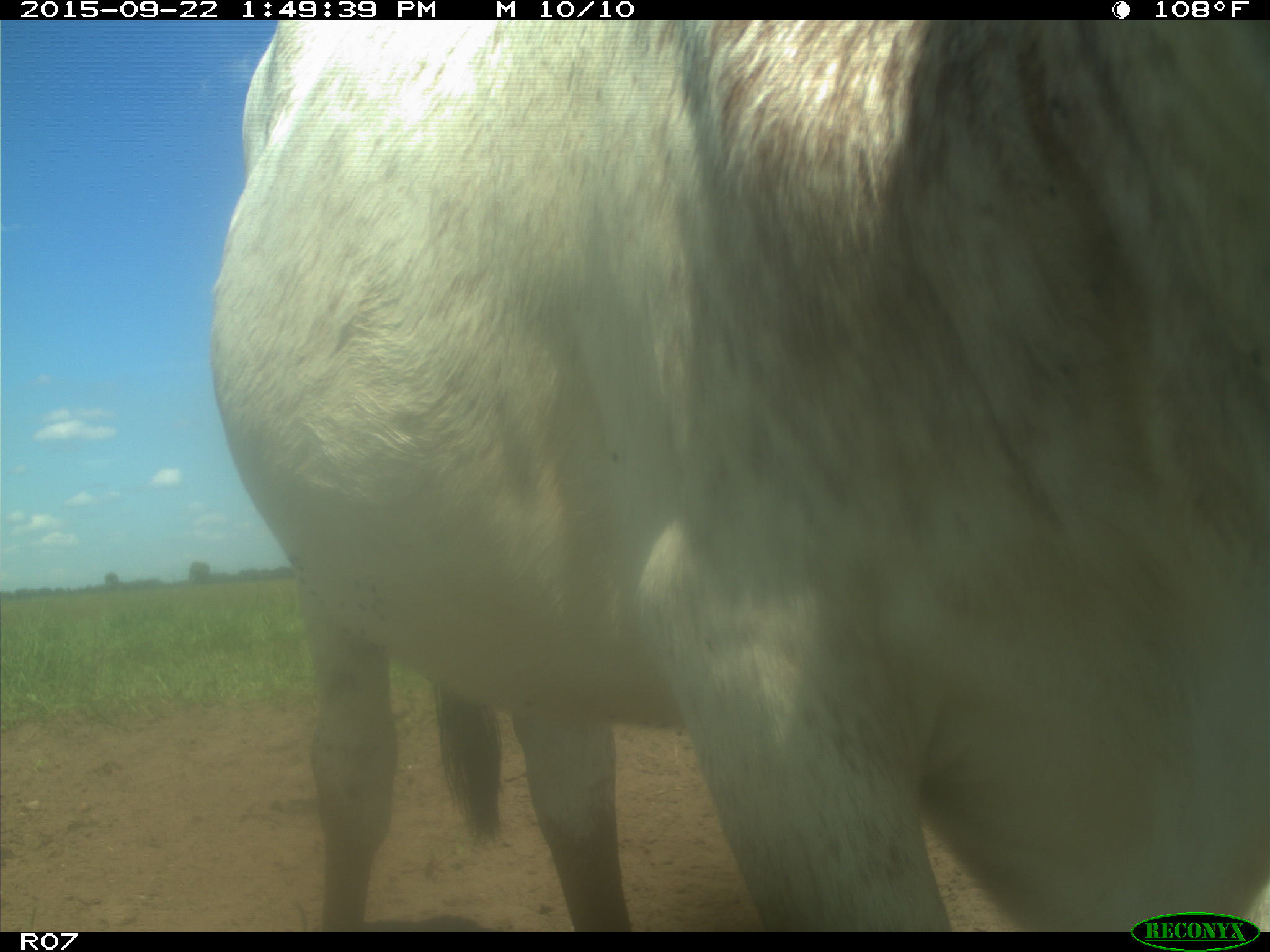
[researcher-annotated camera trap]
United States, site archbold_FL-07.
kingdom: Animalia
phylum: Chordata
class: Mammalia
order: Artiodactyla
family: Bovidae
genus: Bos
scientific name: Bos taurus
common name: domestic cow